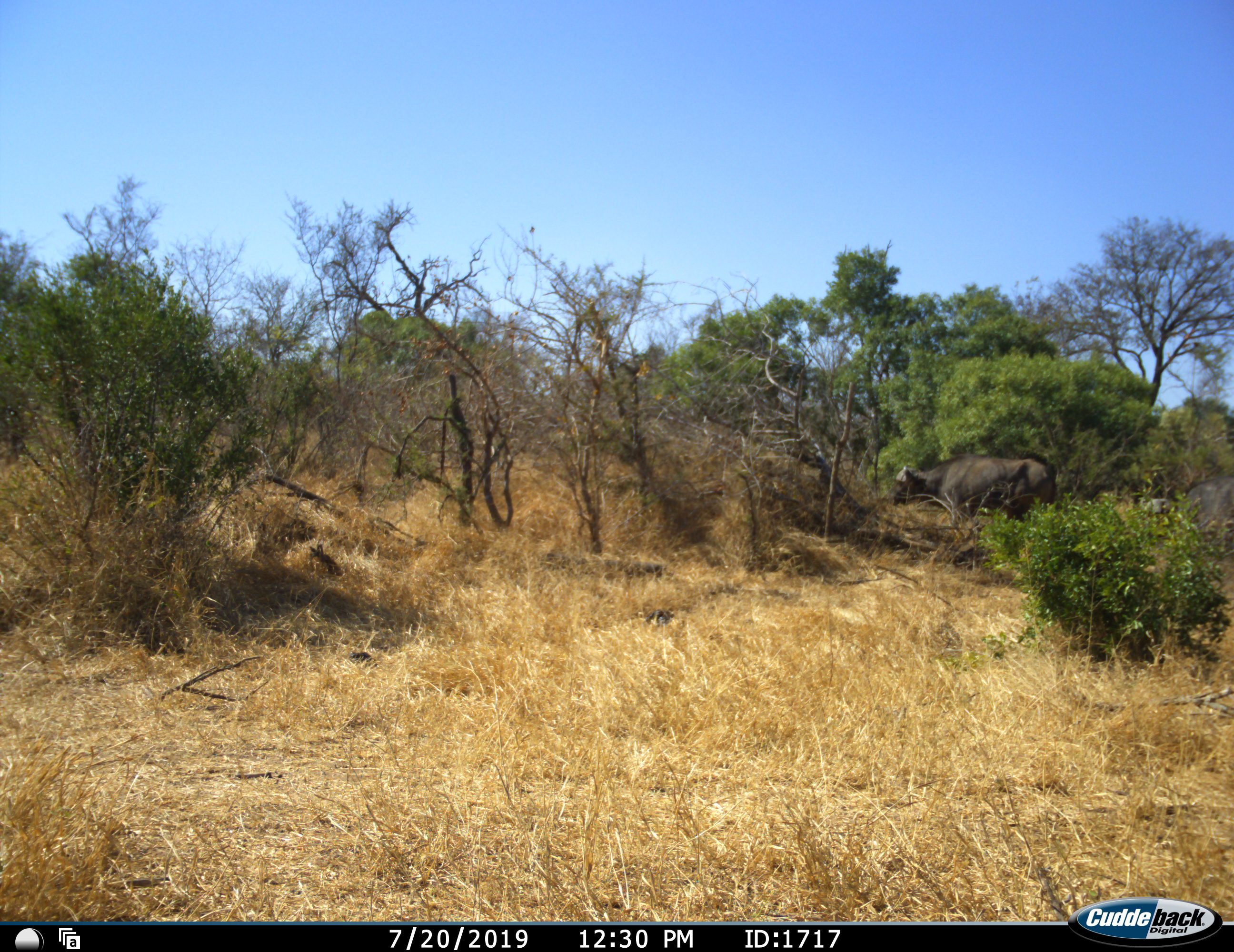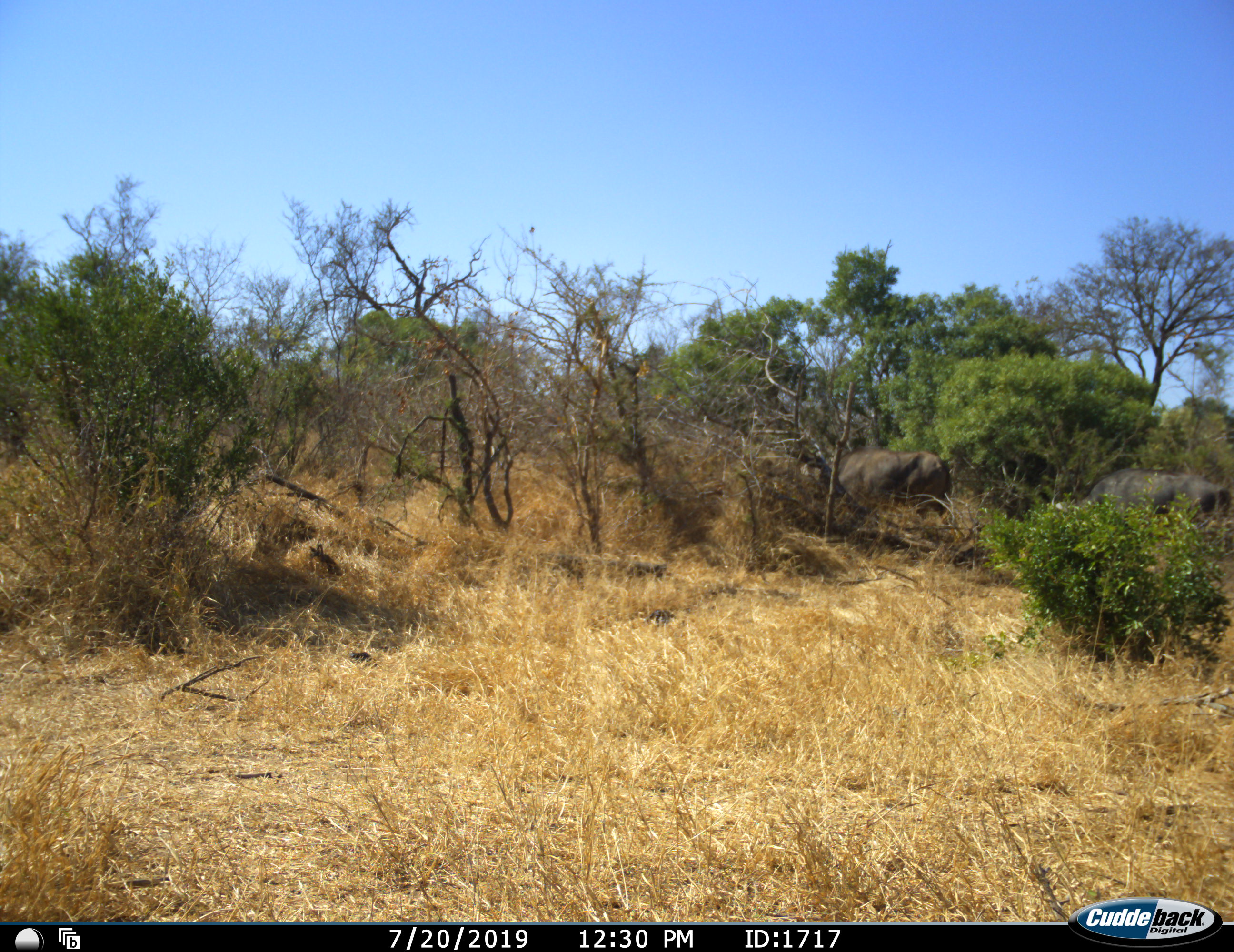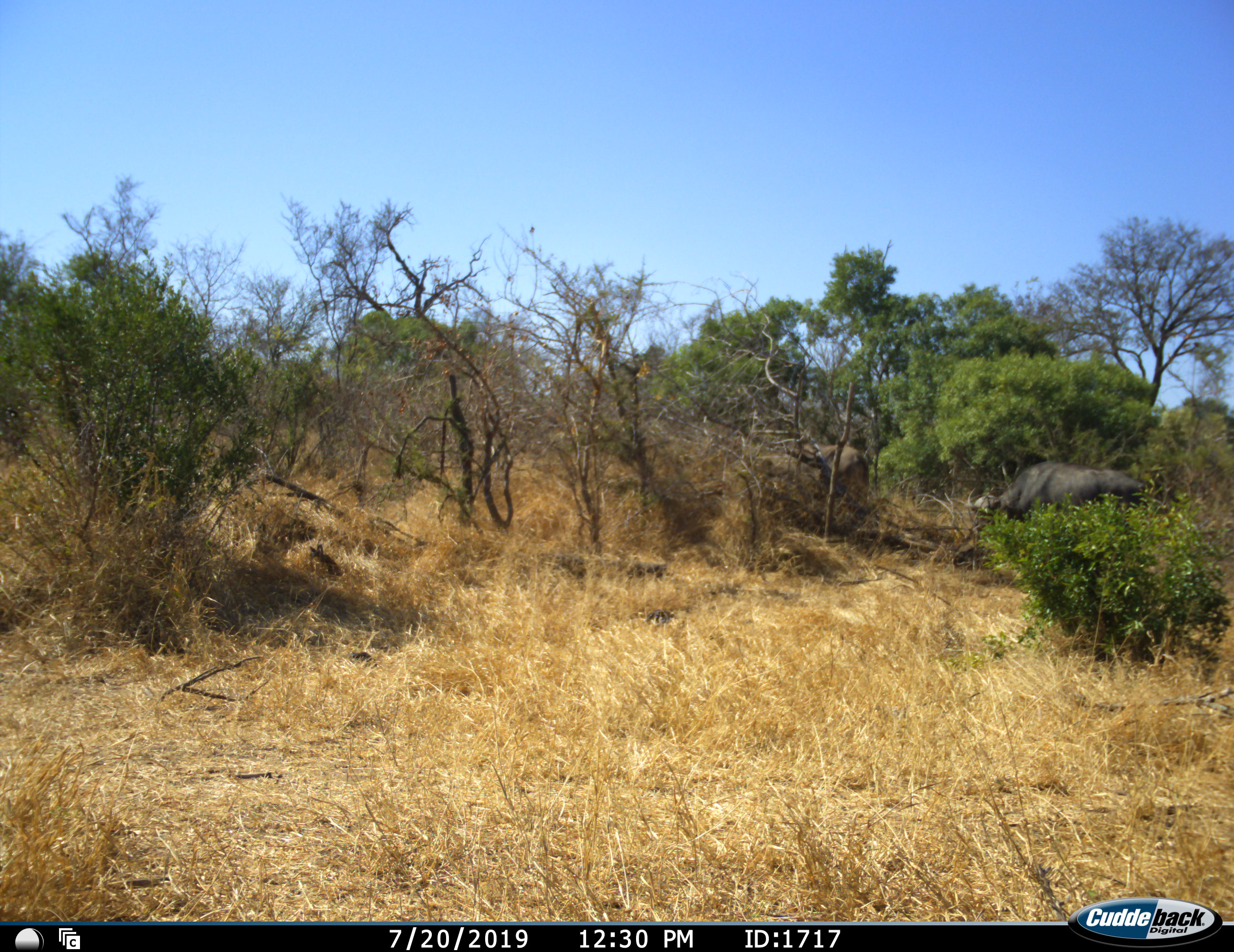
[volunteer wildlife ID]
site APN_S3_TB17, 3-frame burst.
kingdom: Animalia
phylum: Chordata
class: Mammalia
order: Artiodactyla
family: Bovidae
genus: Syncerus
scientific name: Syncerus caffer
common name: african buffalo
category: buffalo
Buffalo (african buffalo) (Syncerus caffer), count 2. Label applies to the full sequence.